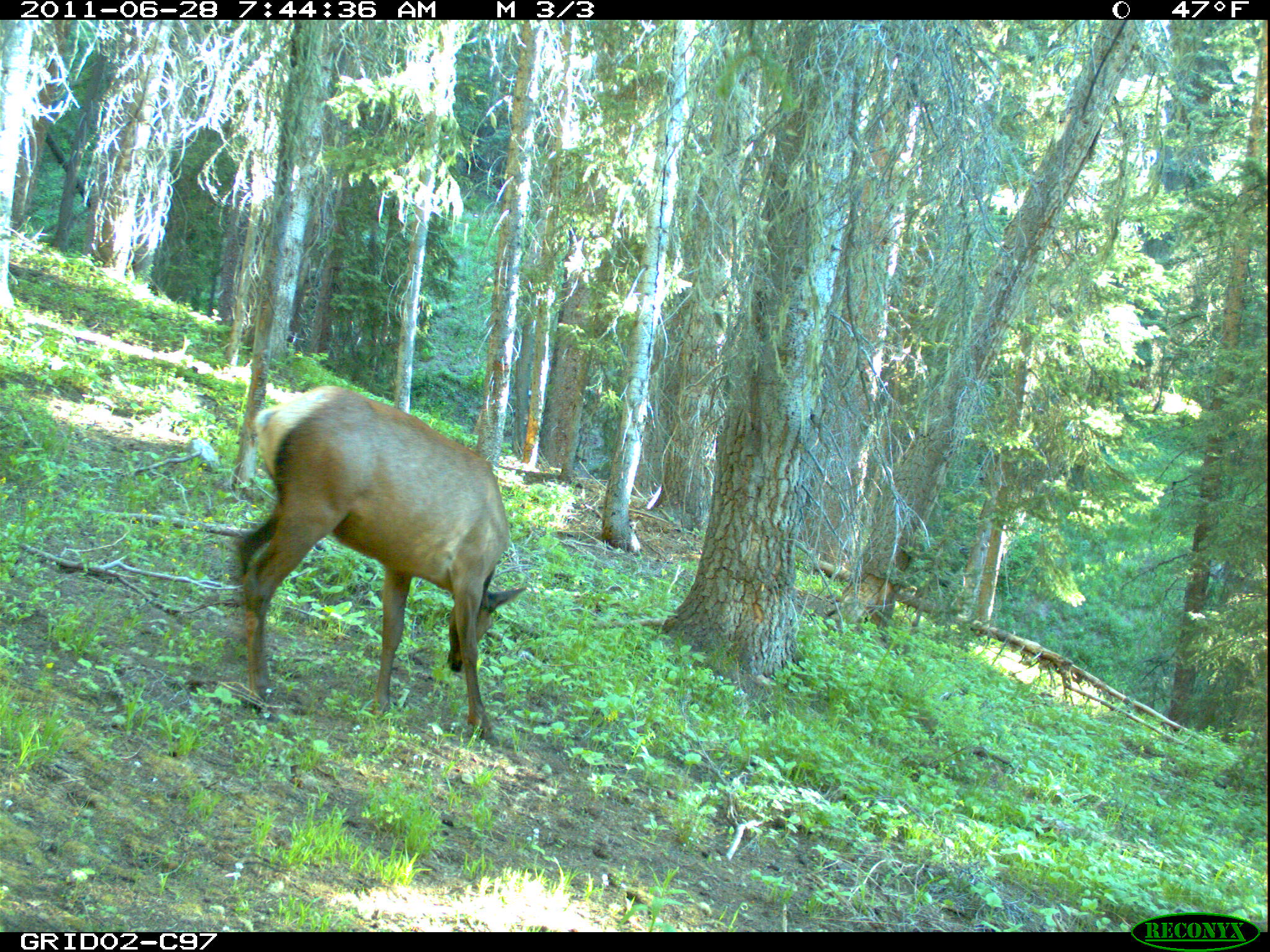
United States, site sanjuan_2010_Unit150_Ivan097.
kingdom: Animalia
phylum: Chordata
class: Mammalia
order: Artiodactyla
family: Cervidae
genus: Cervus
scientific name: Cervus elaphus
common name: red deer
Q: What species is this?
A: Cervus elaphus (red deer).